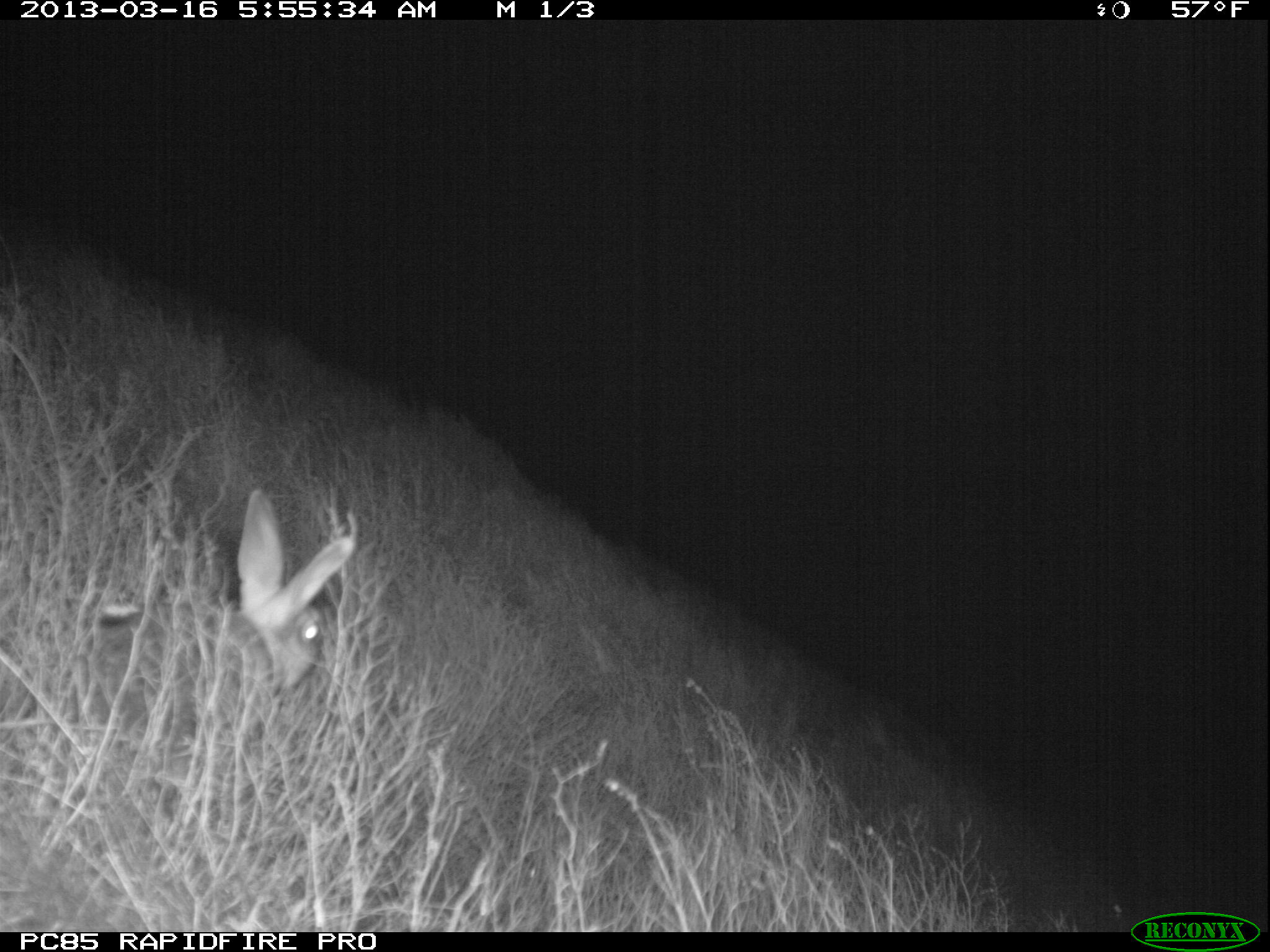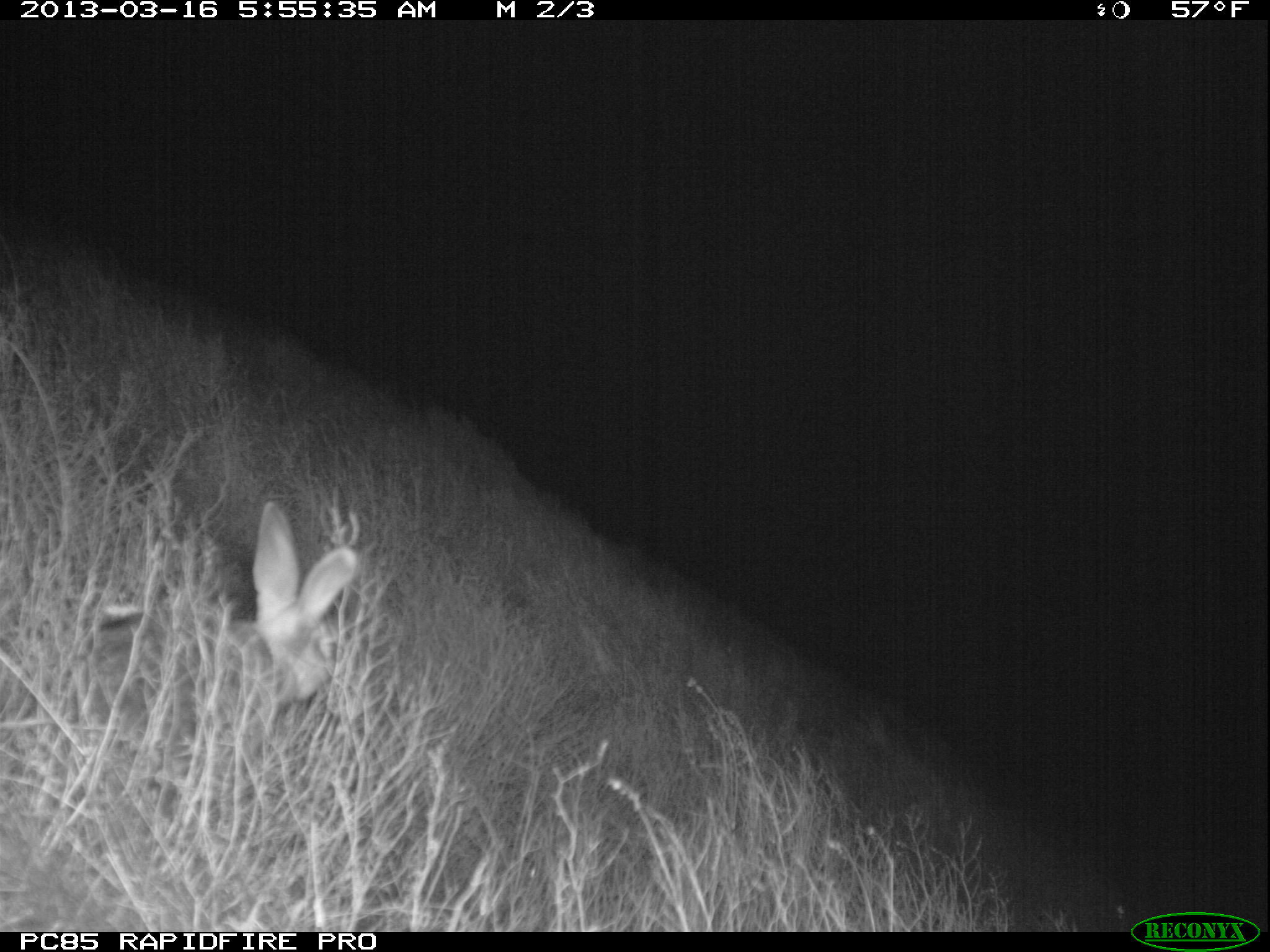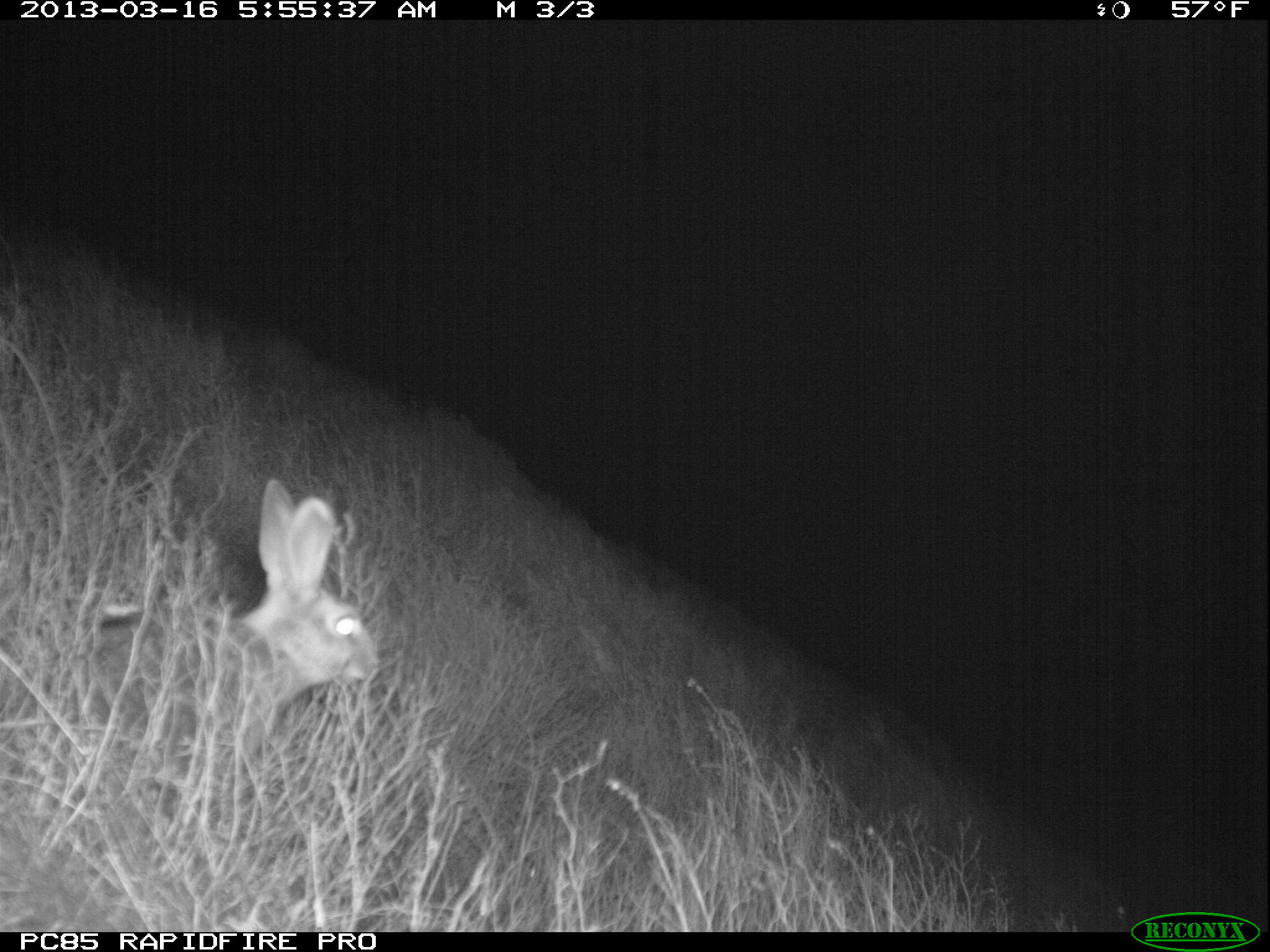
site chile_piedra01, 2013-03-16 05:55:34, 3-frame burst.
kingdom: Animalia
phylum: Chordata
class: Mammalia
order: Lagomorpha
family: Leporidae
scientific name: Leporidae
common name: rabbits and hares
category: rabbit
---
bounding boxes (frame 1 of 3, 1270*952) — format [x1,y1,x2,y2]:
rabbit: [55,490,357,743]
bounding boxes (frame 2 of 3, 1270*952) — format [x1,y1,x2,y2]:
rabbit: [236,501,359,728]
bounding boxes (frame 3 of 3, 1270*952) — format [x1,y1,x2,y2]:
rabbit: [56,481,381,808]